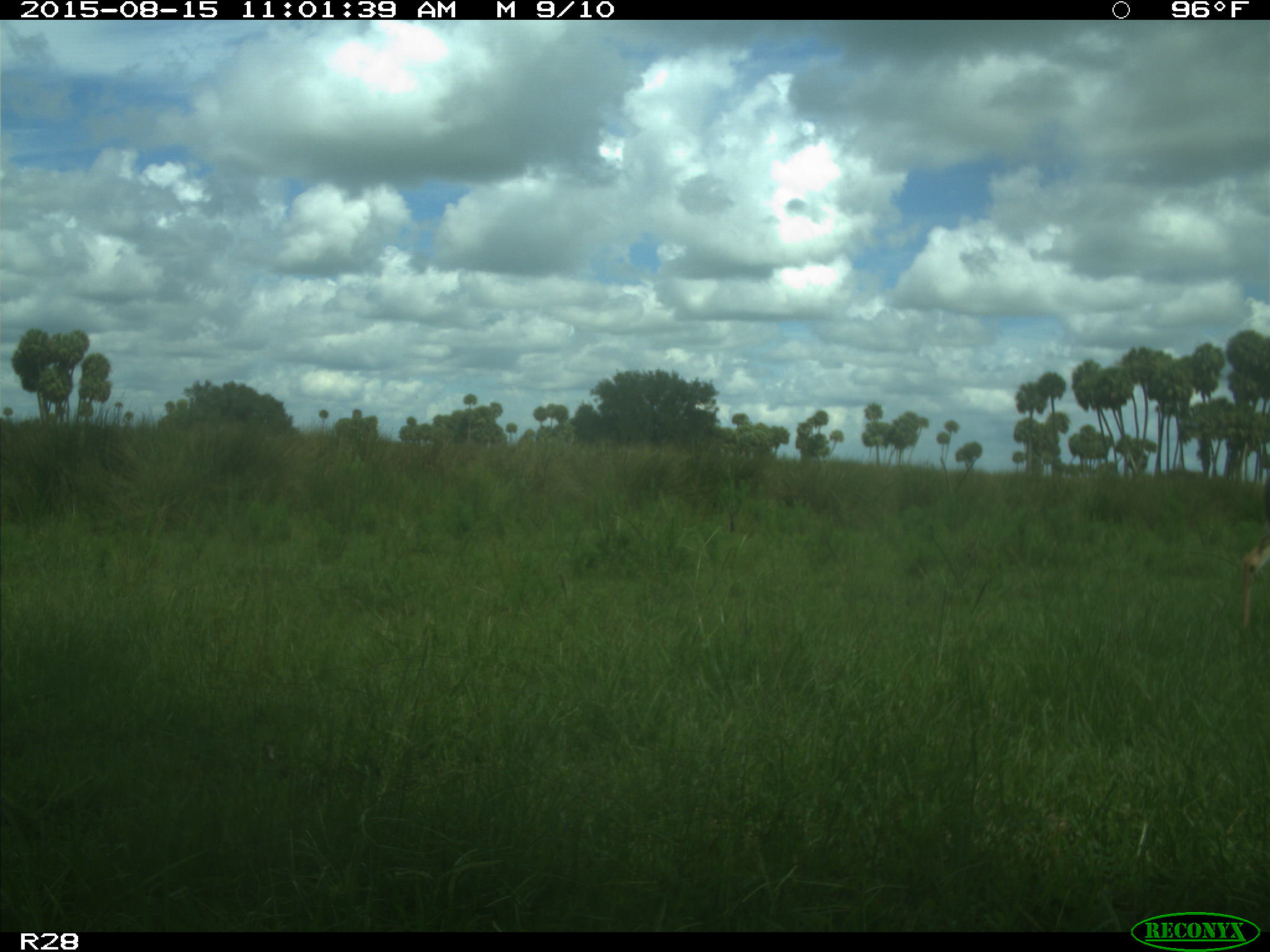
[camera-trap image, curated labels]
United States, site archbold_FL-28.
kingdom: Animalia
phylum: Chordata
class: Mammalia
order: Artiodactyla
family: Cervidae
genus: Odocoileus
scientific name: Odocoileus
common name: deer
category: unidentified deer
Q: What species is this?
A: Unidentified deer (deer) (Odocoileus).